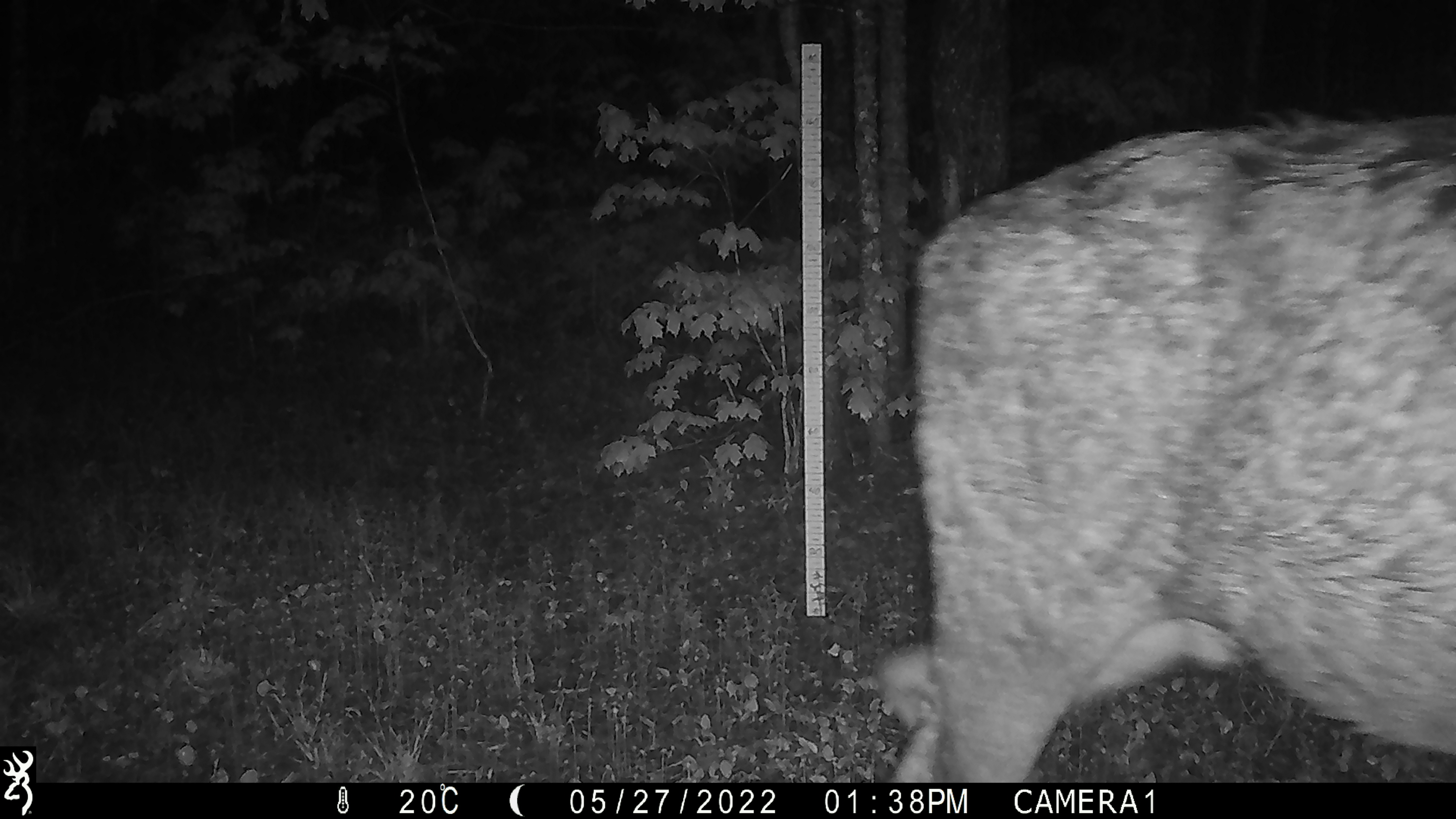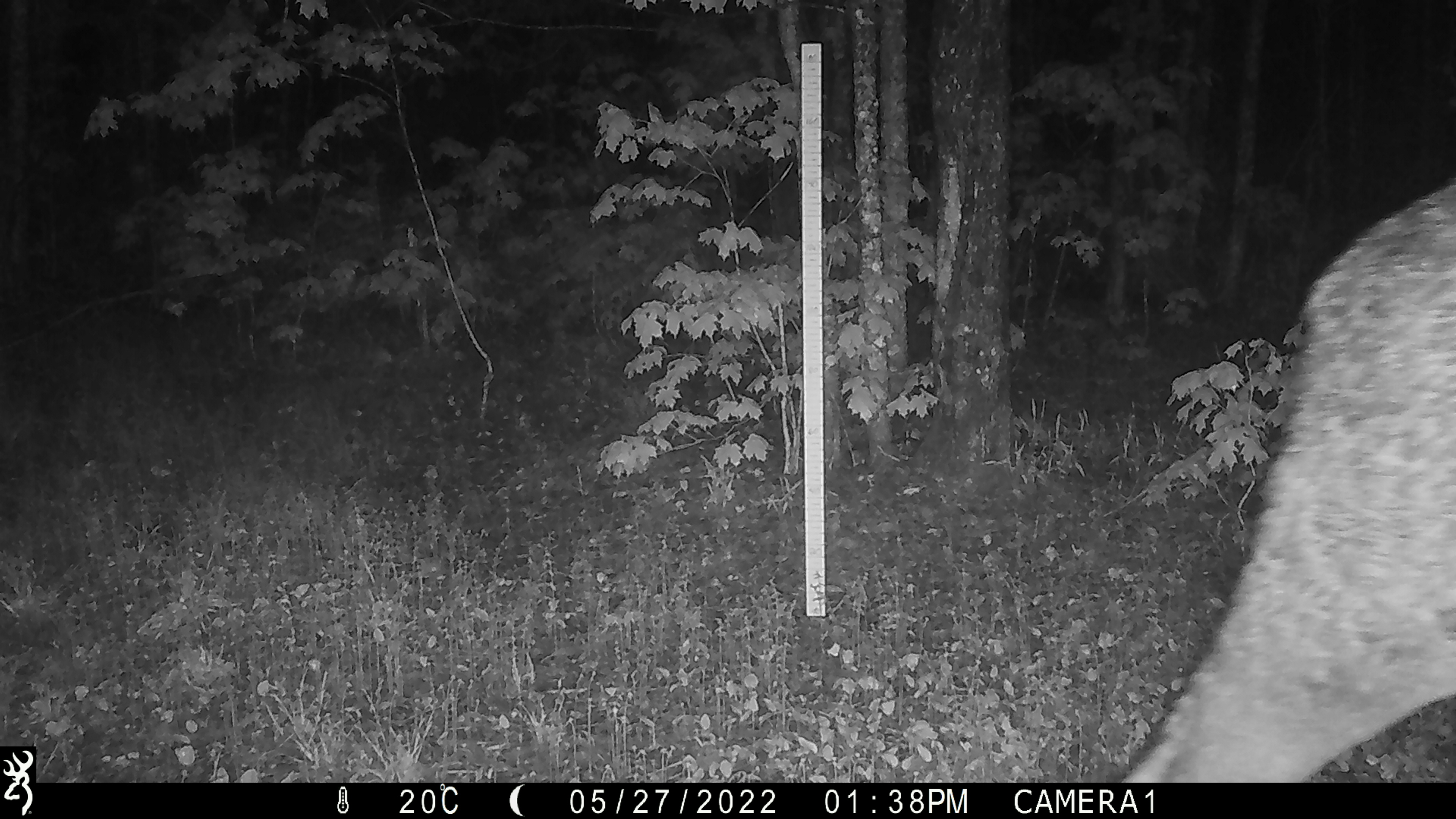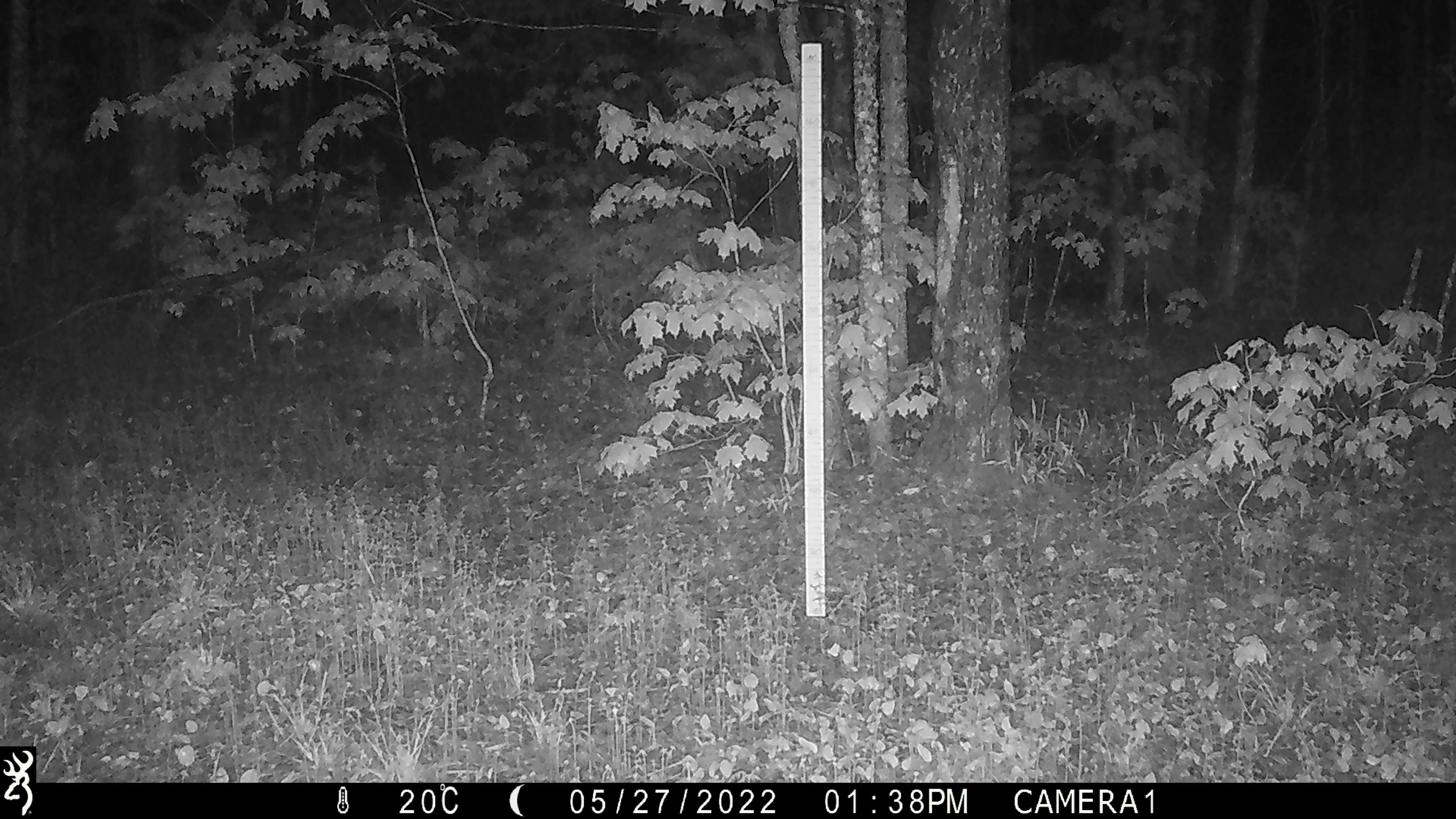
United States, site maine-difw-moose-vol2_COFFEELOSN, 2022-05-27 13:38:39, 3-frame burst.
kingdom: Animalia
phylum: Chordata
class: Mammalia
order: Artiodactyla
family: Cervidae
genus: Alces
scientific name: Alces alces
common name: moose